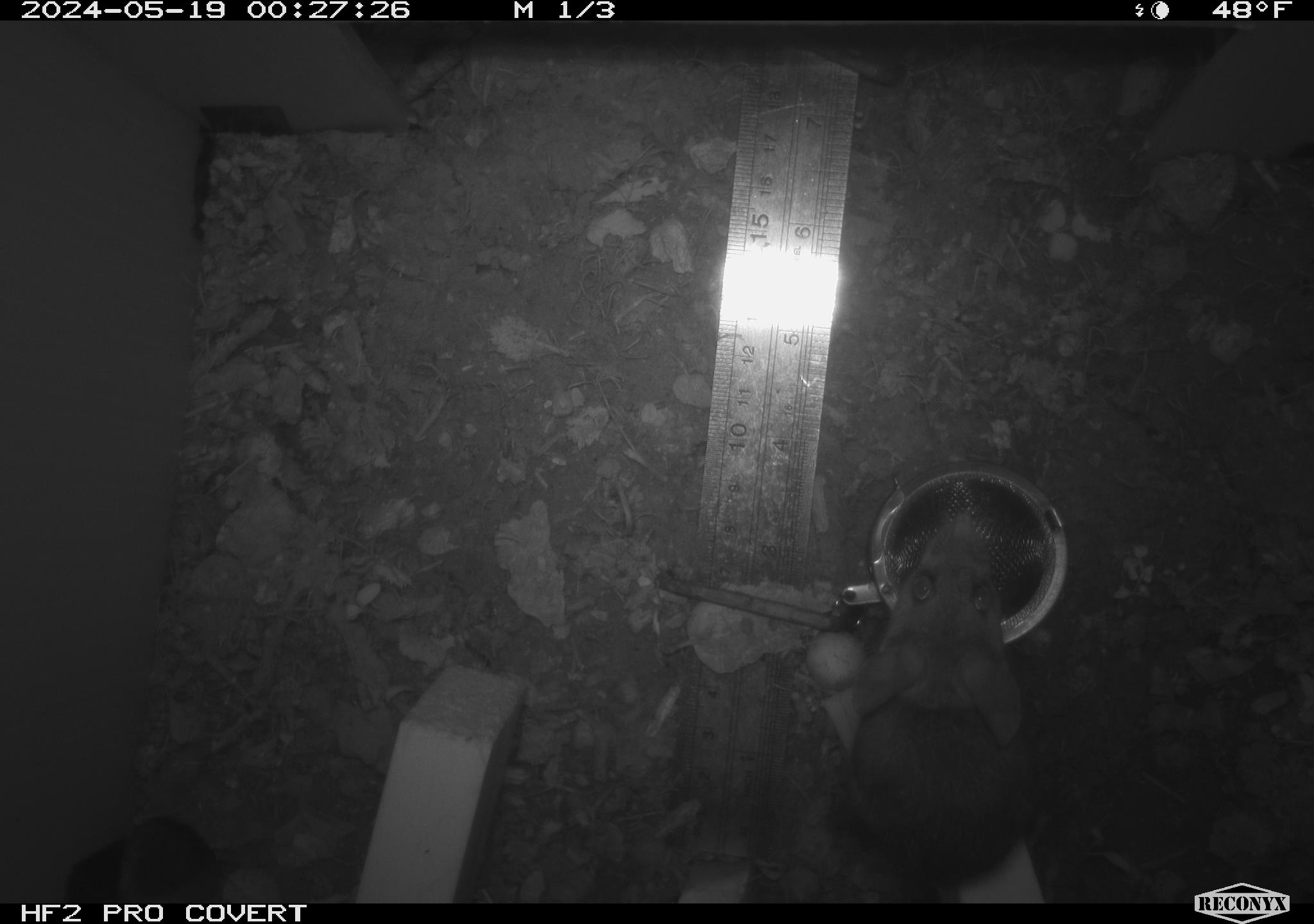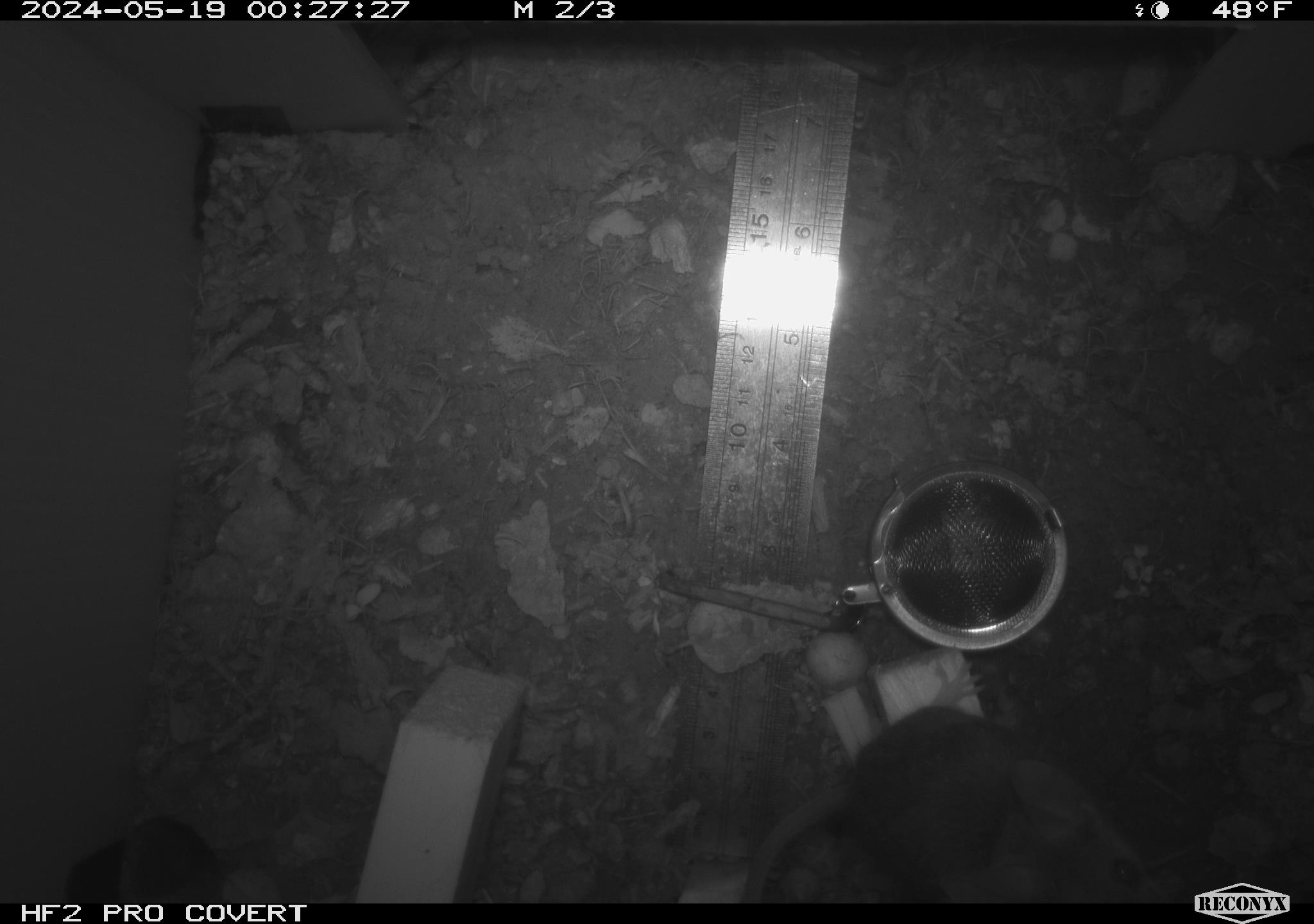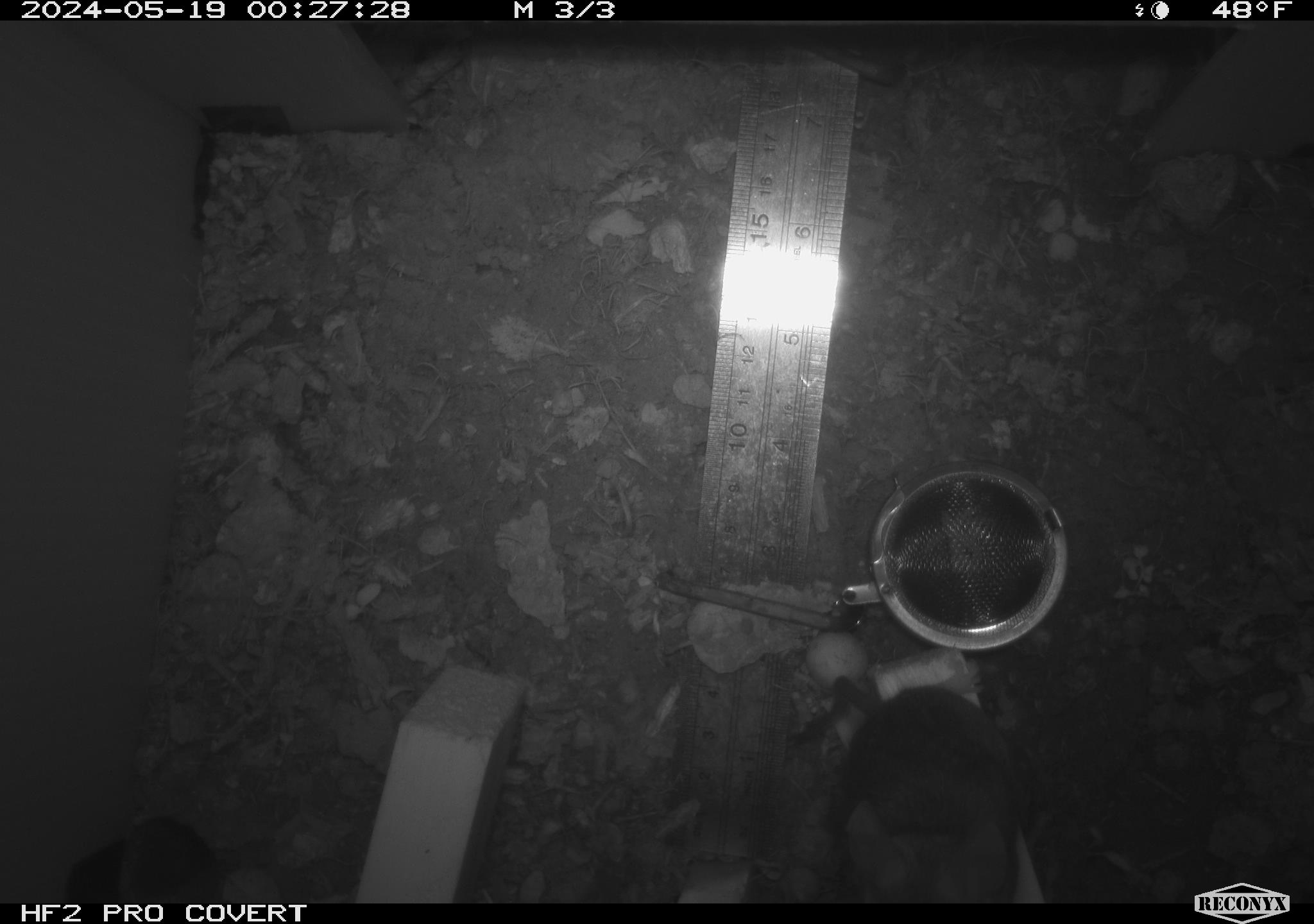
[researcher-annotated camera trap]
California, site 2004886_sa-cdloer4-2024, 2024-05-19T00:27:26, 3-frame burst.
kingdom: Animalia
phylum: Chordata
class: Mammalia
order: Rodentia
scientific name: Rodentia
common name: mouse species